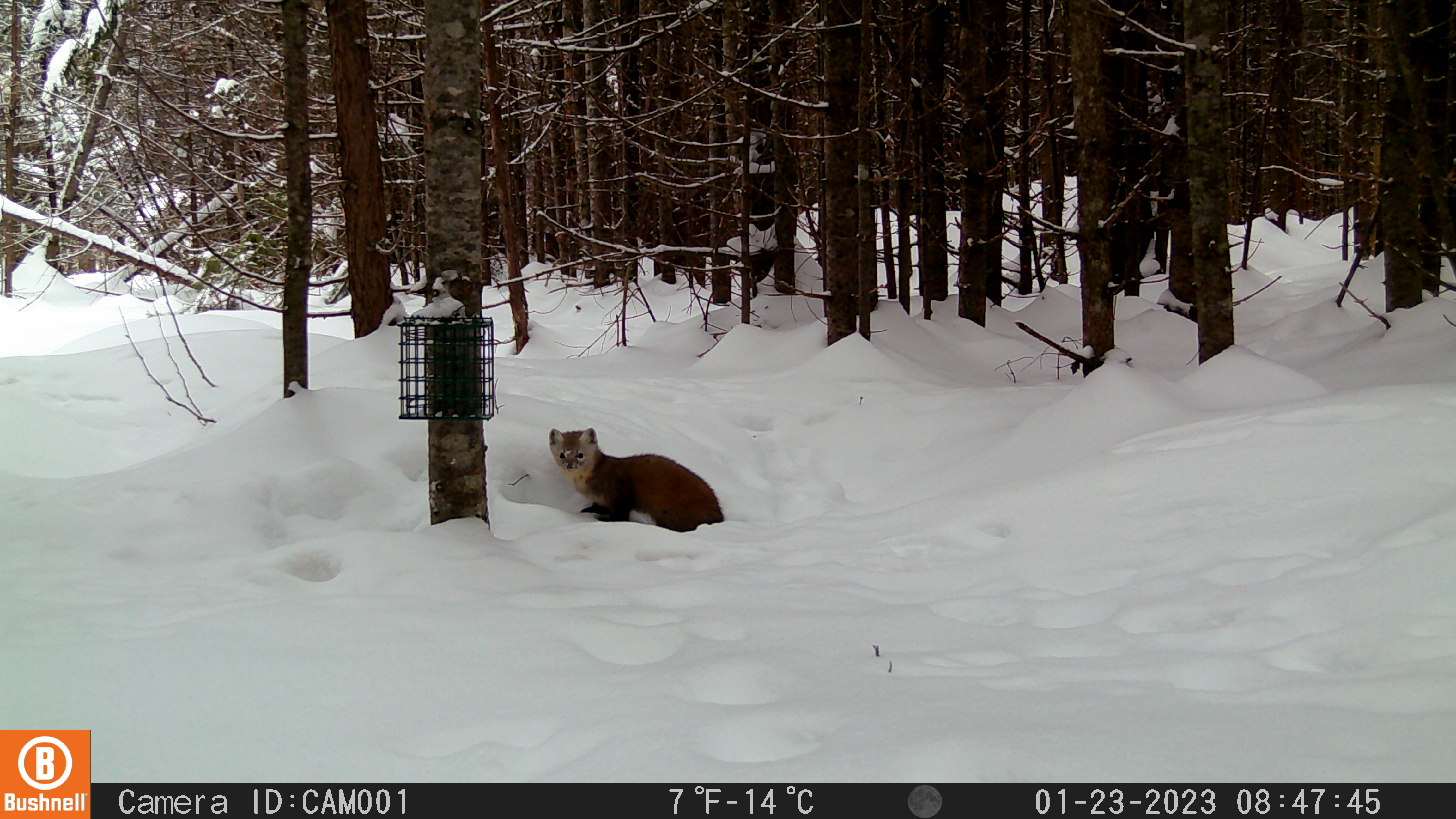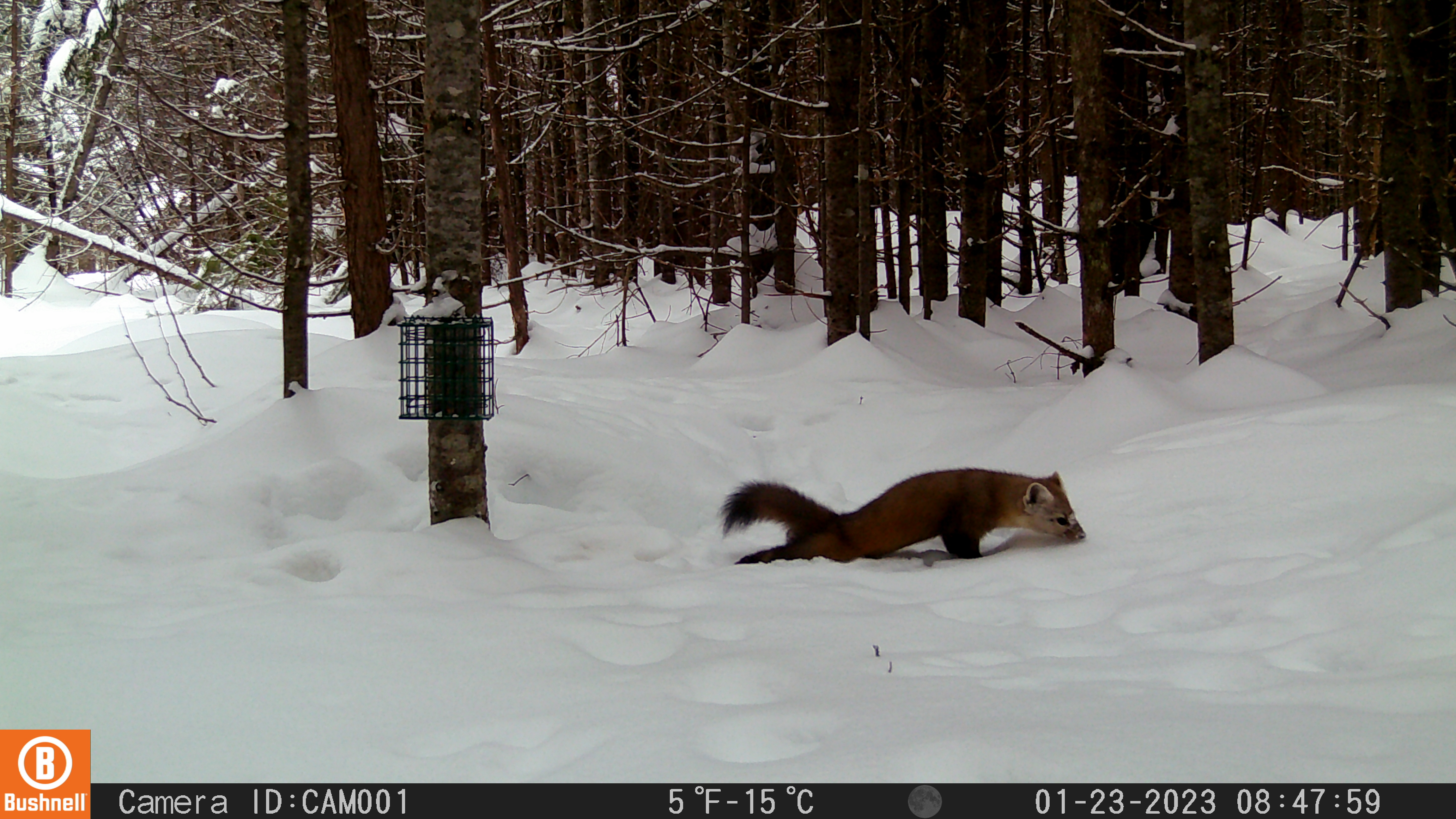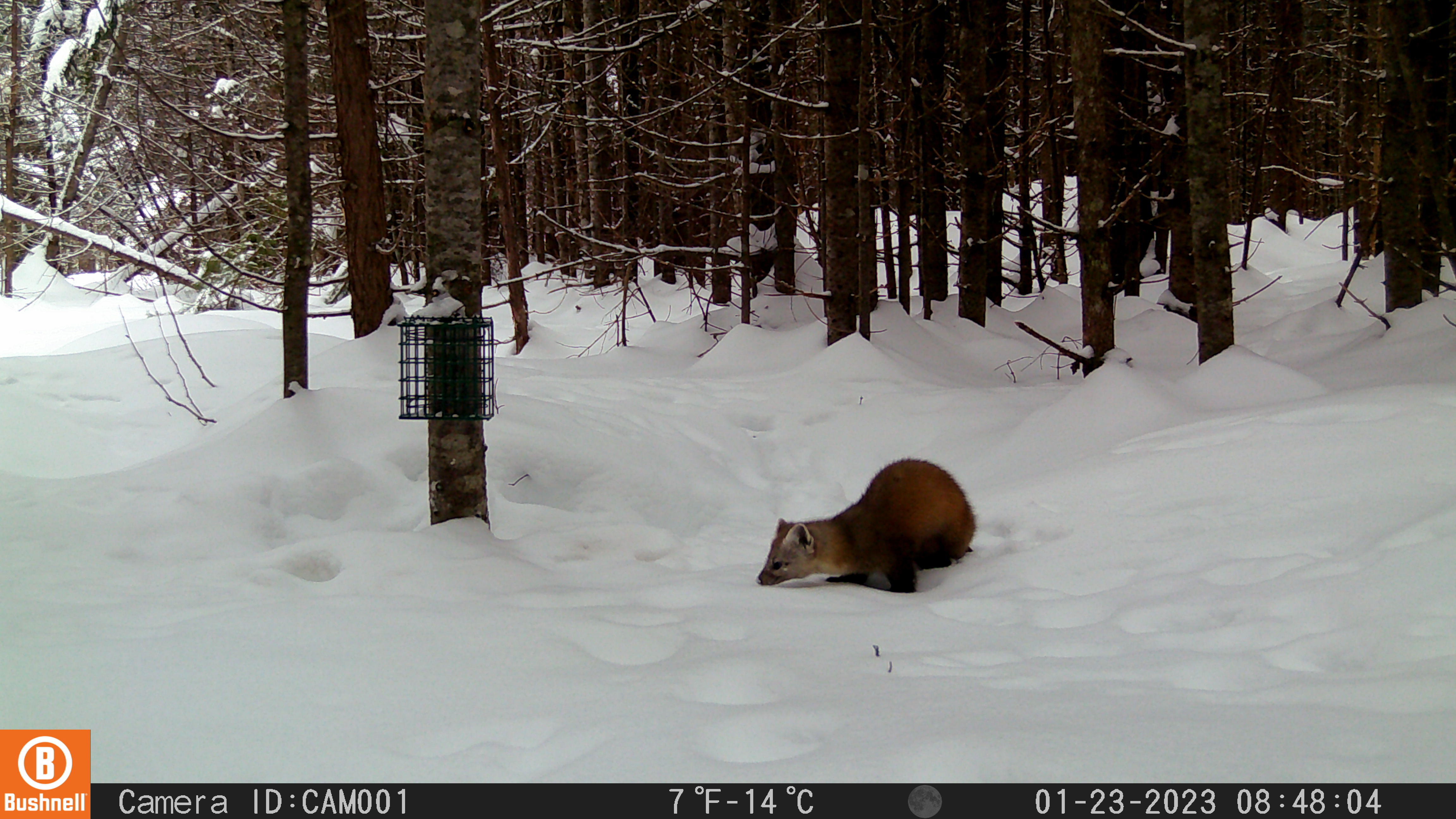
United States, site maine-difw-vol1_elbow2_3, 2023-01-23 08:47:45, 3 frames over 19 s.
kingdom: Animalia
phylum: Chordata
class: Mammalia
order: Carnivora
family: Mustelidae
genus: Martes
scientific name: Martes americana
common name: american marten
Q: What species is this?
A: American marten (Martes americana).